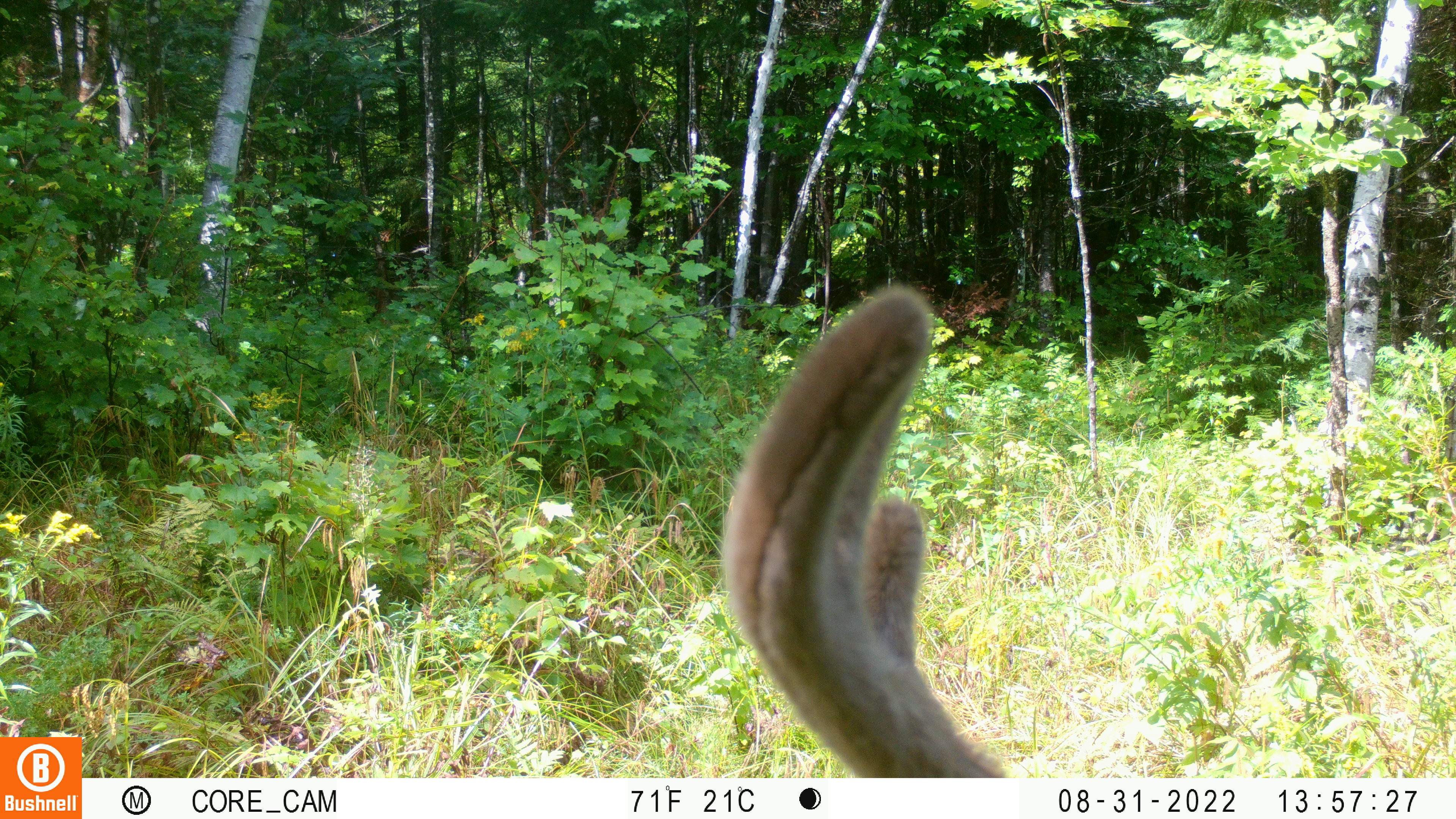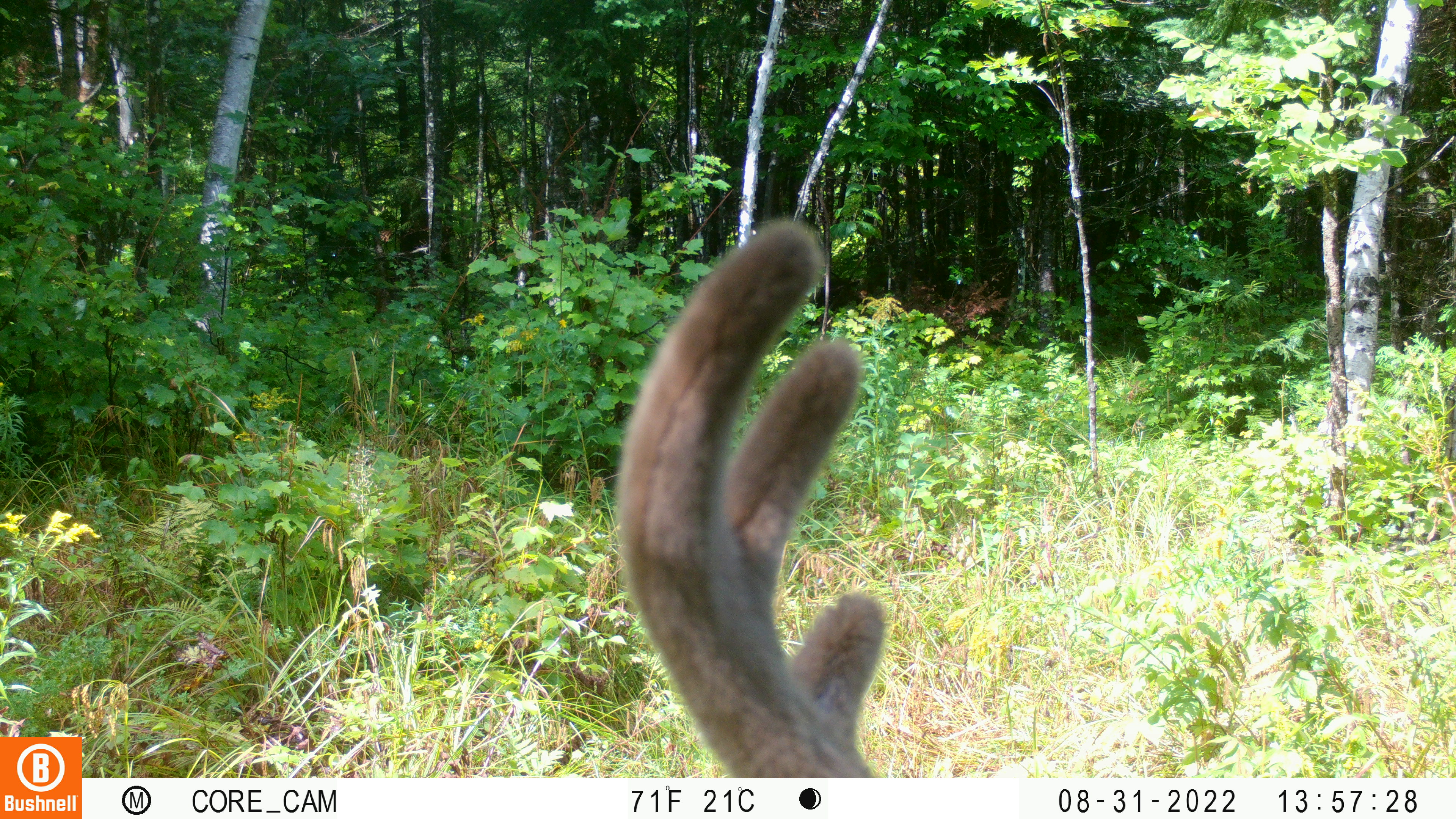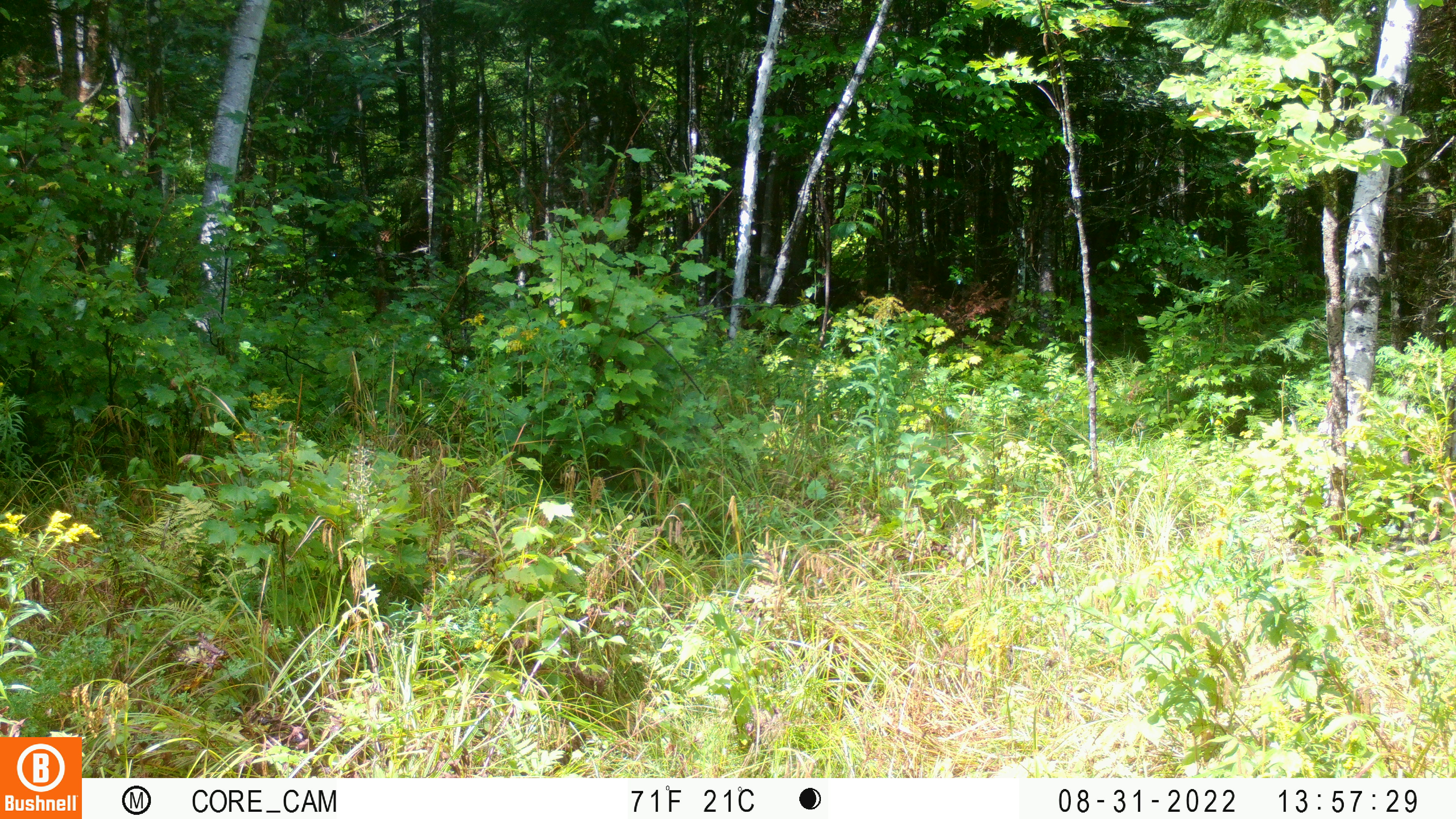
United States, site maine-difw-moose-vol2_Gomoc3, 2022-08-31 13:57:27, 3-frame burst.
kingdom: Animalia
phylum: Chordata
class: Mammalia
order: Artiodactyla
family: Cervidae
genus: Odocoileus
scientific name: Odocoileus virginianus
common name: white-tailed deer